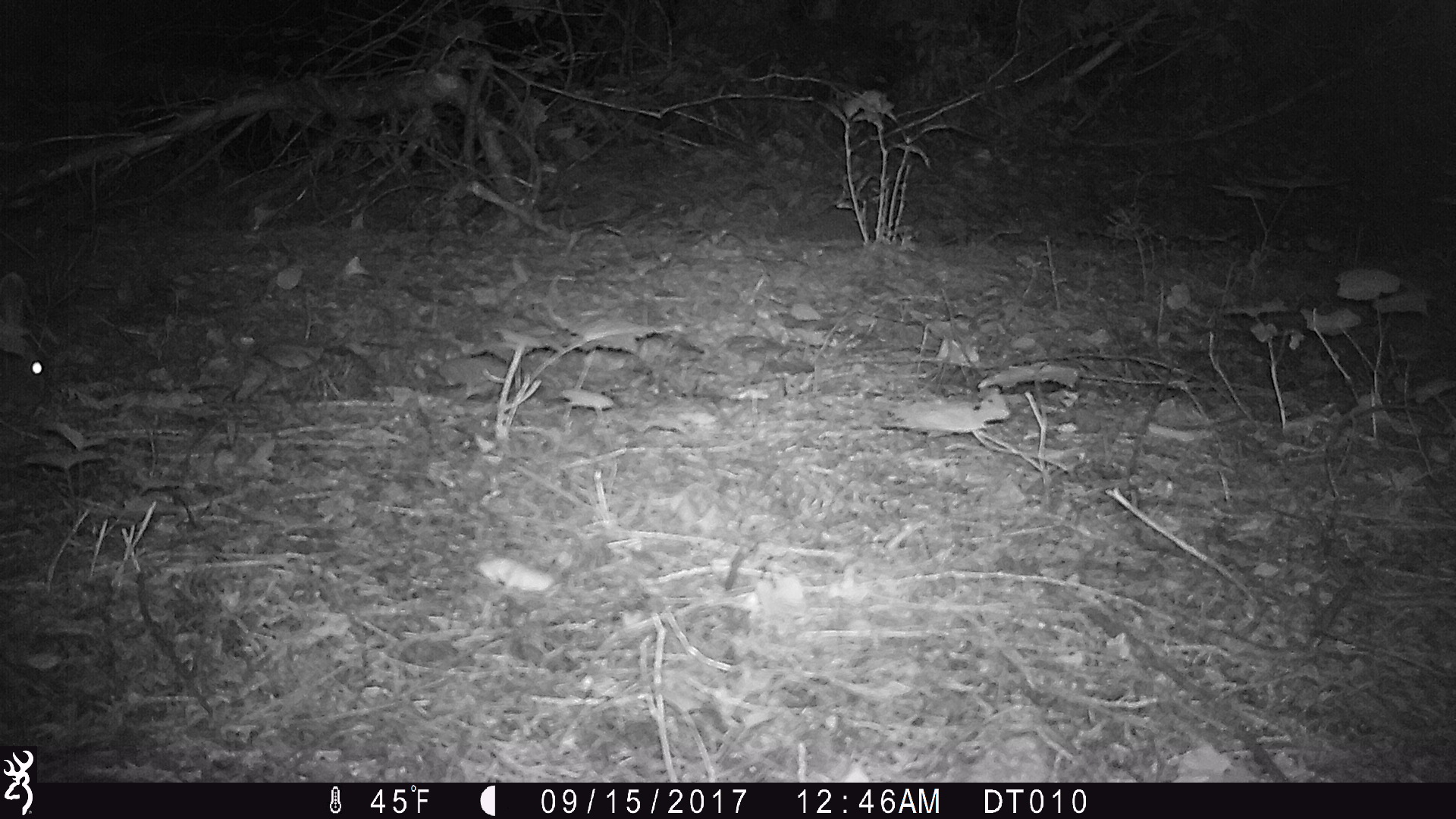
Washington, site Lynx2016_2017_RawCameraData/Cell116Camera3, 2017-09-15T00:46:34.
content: unidentified animal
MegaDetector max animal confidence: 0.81